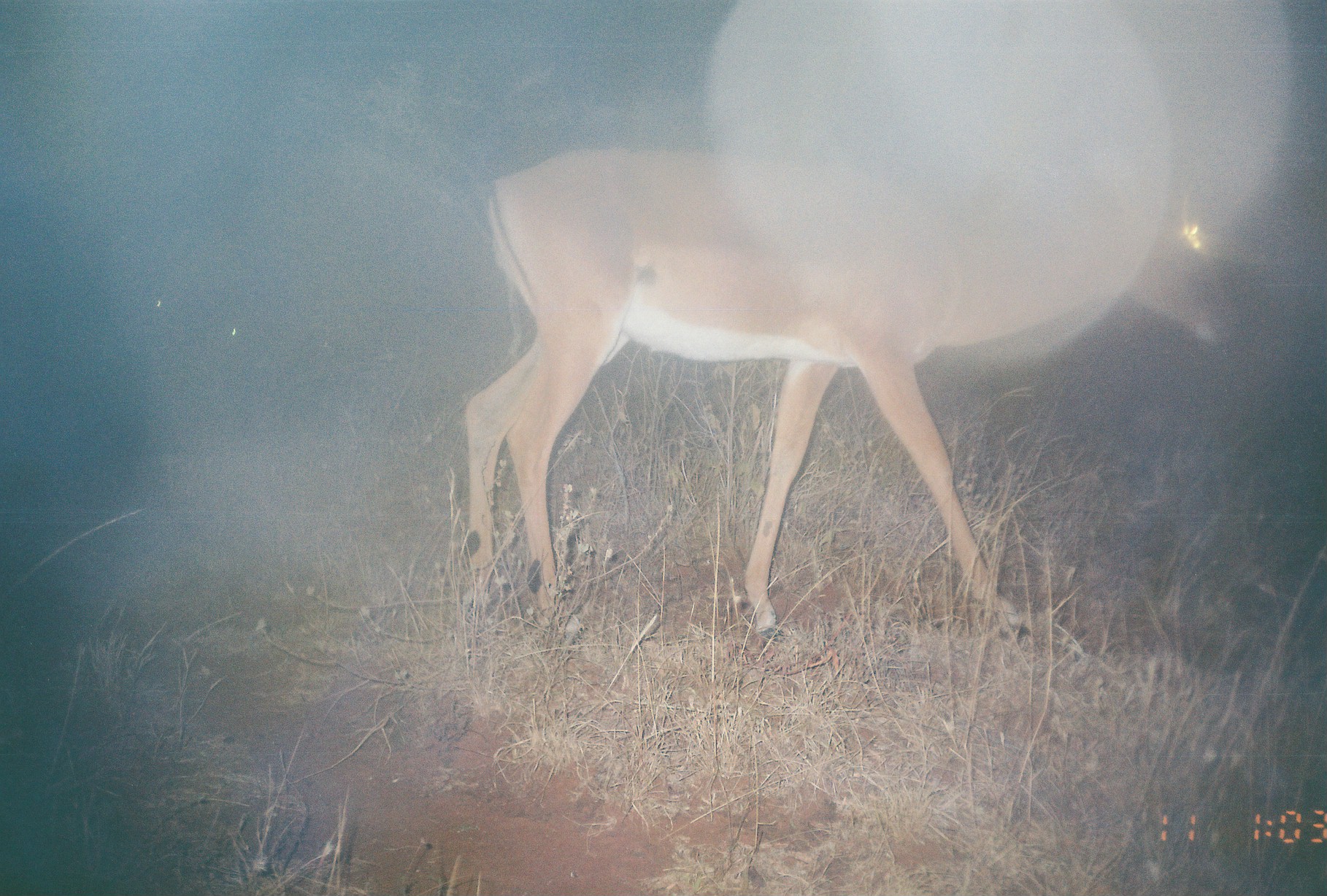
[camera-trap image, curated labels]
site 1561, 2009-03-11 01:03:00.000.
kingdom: Animalia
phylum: Chordata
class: Mammalia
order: Artiodactyla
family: Bovidae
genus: Aepyceros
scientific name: Aepyceros melampus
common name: impala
Aepyceros melampus (impala), count 3.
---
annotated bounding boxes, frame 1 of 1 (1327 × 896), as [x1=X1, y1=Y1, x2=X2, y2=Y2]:
aepyceros melampus: [x1=458, y1=143, x2=1240, y2=643]